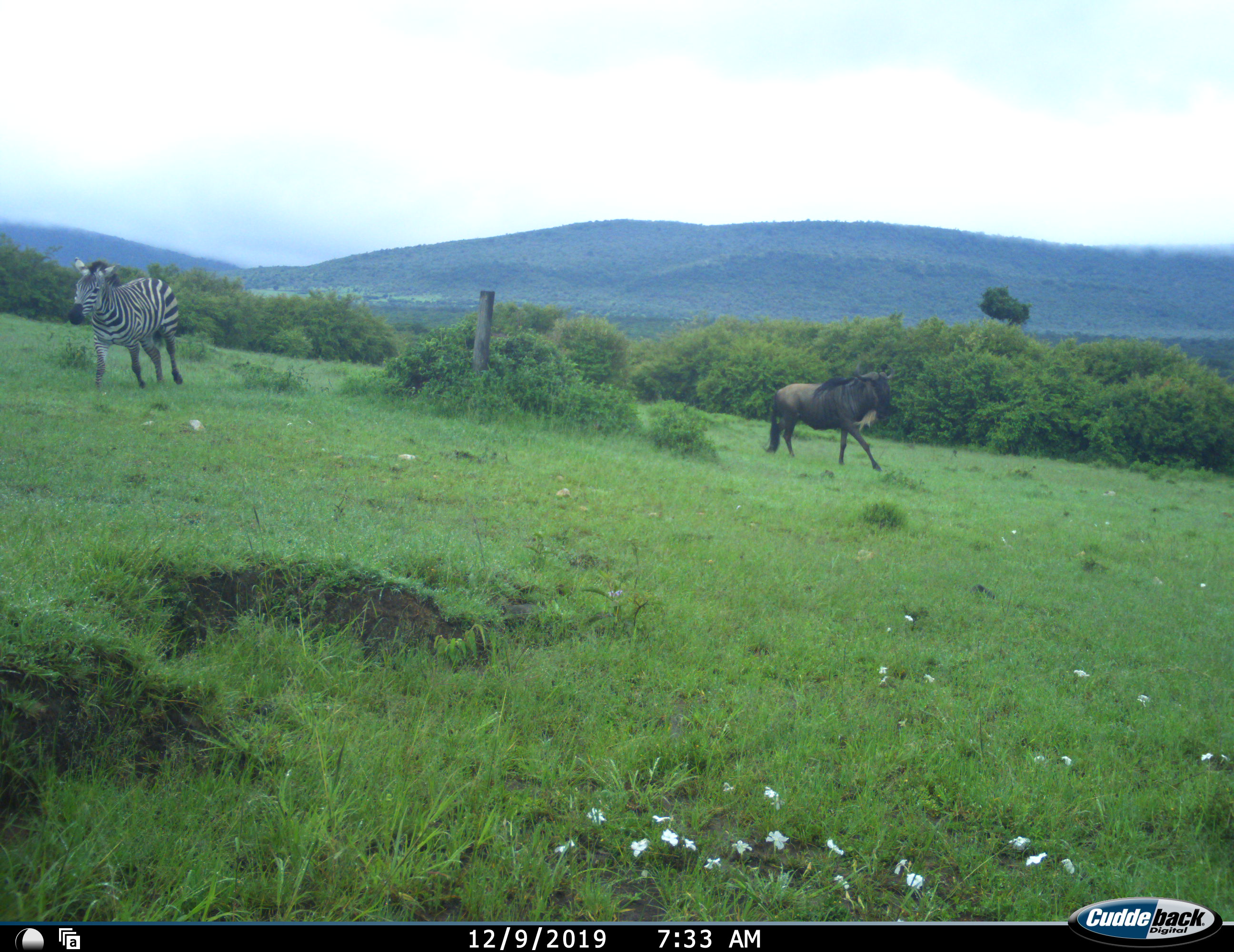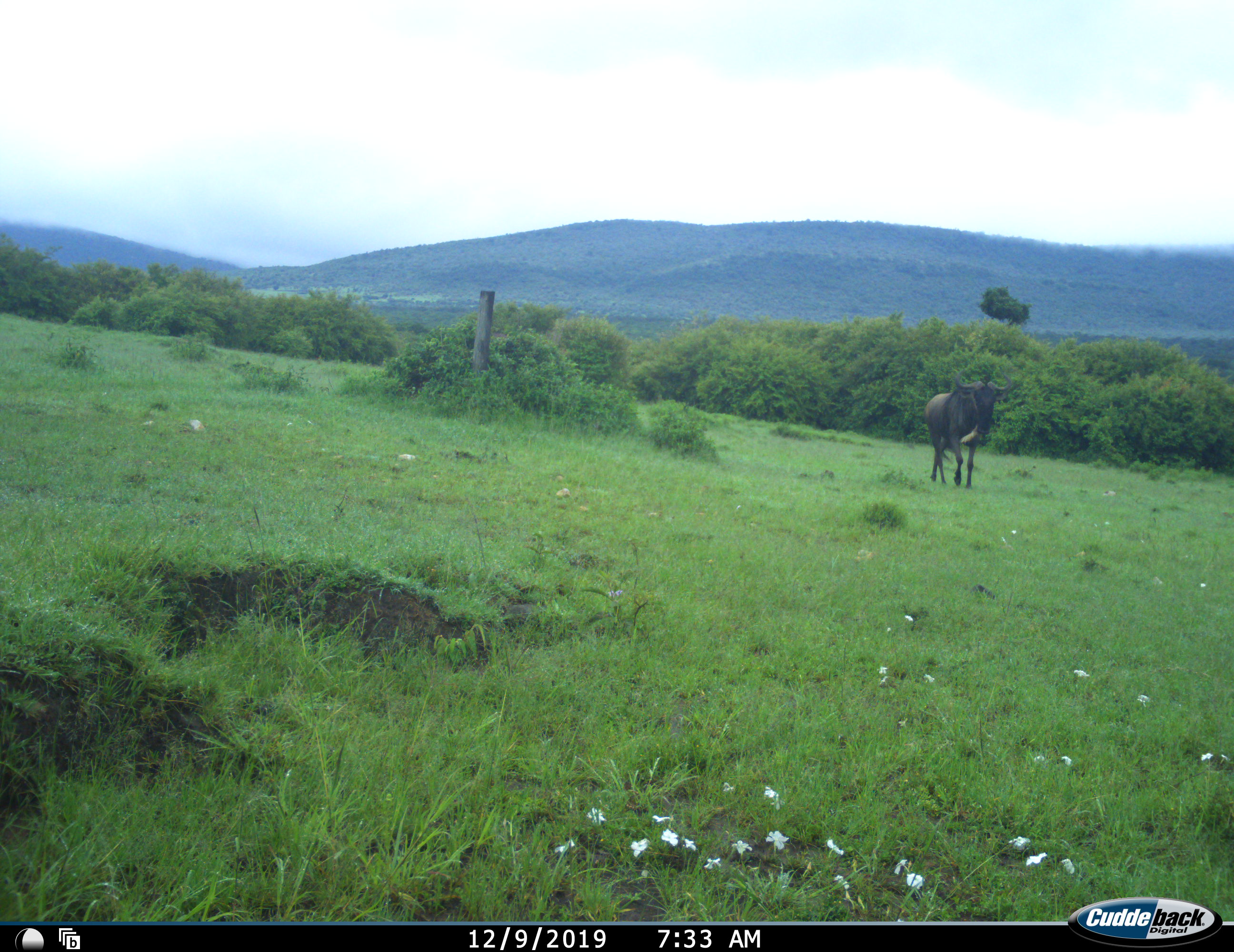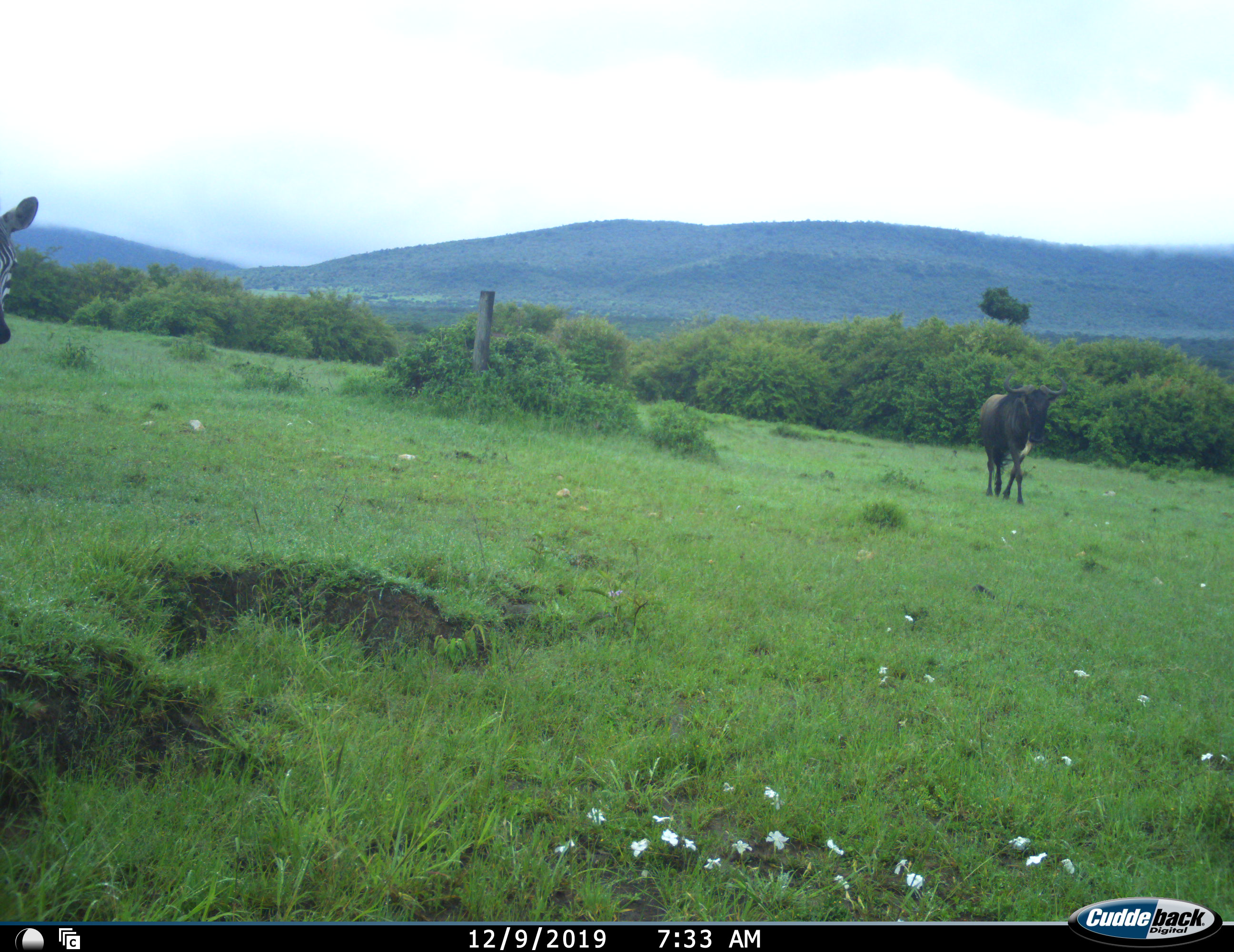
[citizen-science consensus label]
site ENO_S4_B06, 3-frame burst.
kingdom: Animalia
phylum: Chordata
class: Mammalia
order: Artiodactyla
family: Bovidae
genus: Connochaetes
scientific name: Connochaetes taurinus taurinus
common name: blue wildebeest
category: wildebeestblue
Wildebeestblue (blue wildebeest) (Connochaetes taurinus taurinus), count 1. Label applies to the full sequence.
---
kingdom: Animalia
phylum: Chordata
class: Mammalia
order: Perissodactyla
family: Equidae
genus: Equus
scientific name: Equus quagga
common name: plains zebra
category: zebraplains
Zebraplains (plains zebra) (Equus quagga), count 1. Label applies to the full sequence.